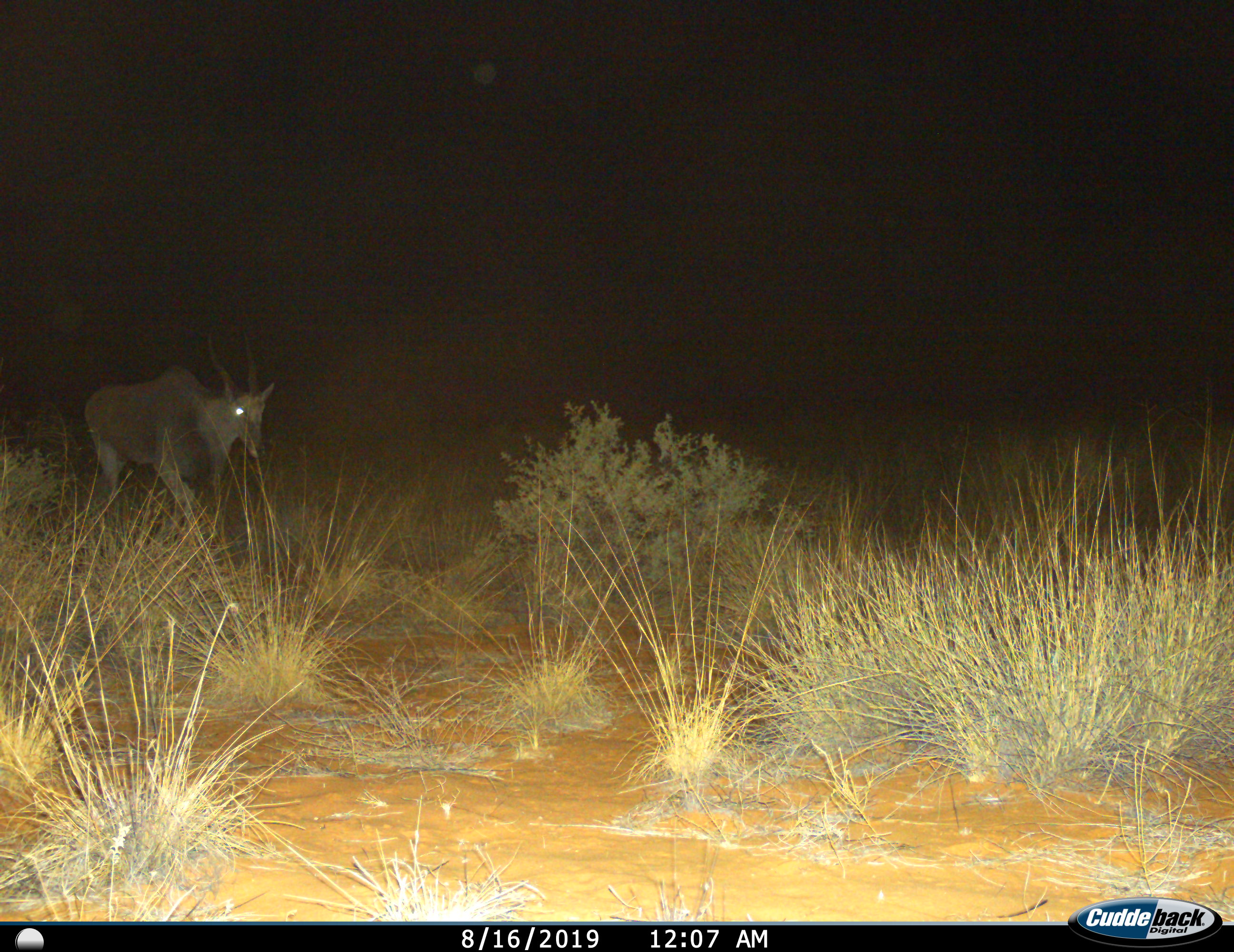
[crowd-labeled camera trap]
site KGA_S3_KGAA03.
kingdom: Animalia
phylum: Chordata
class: Mammalia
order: Artiodactyla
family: Bovidae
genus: Tragelaphus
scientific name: Tragelaphus oryx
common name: eland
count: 1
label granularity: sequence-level